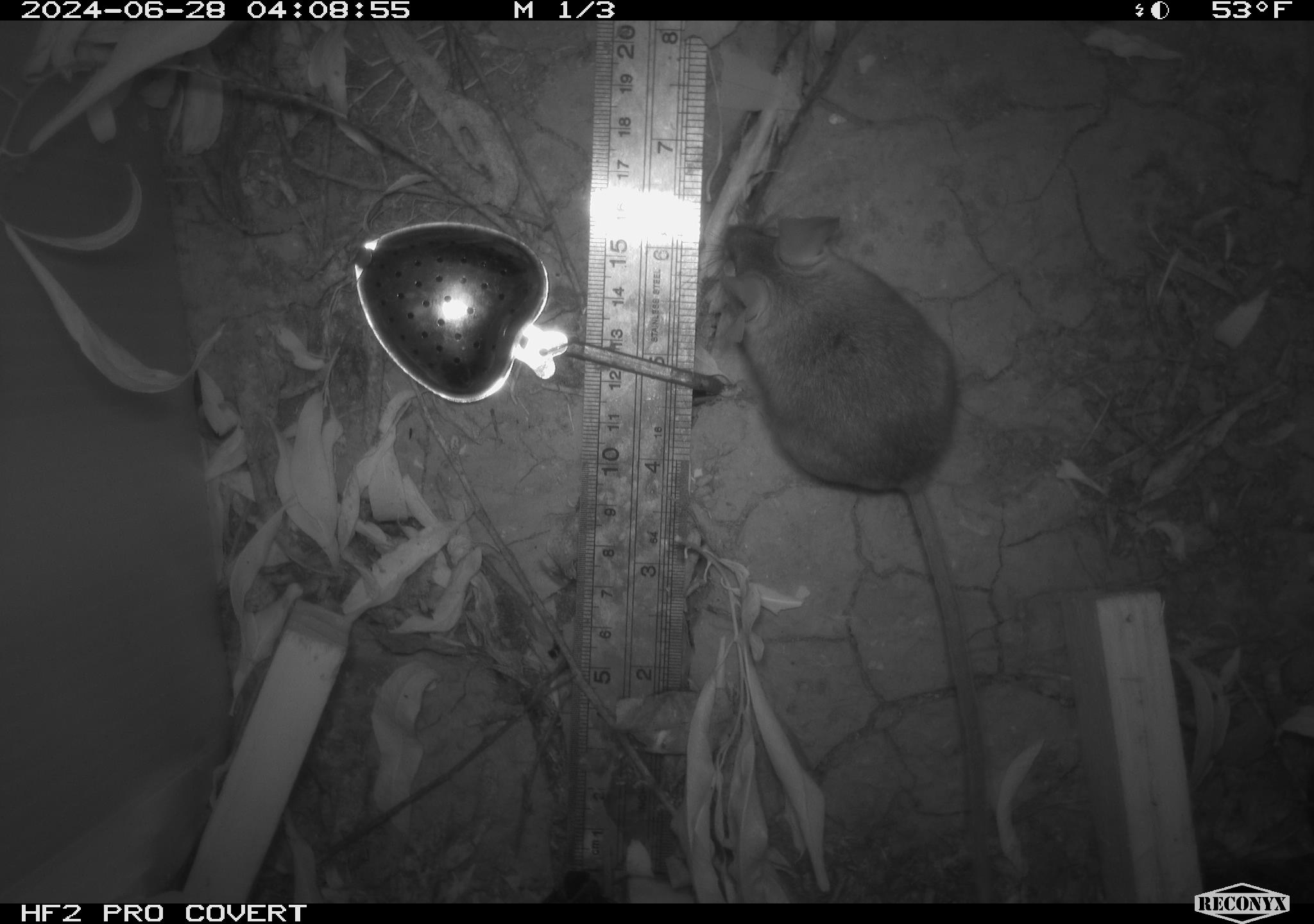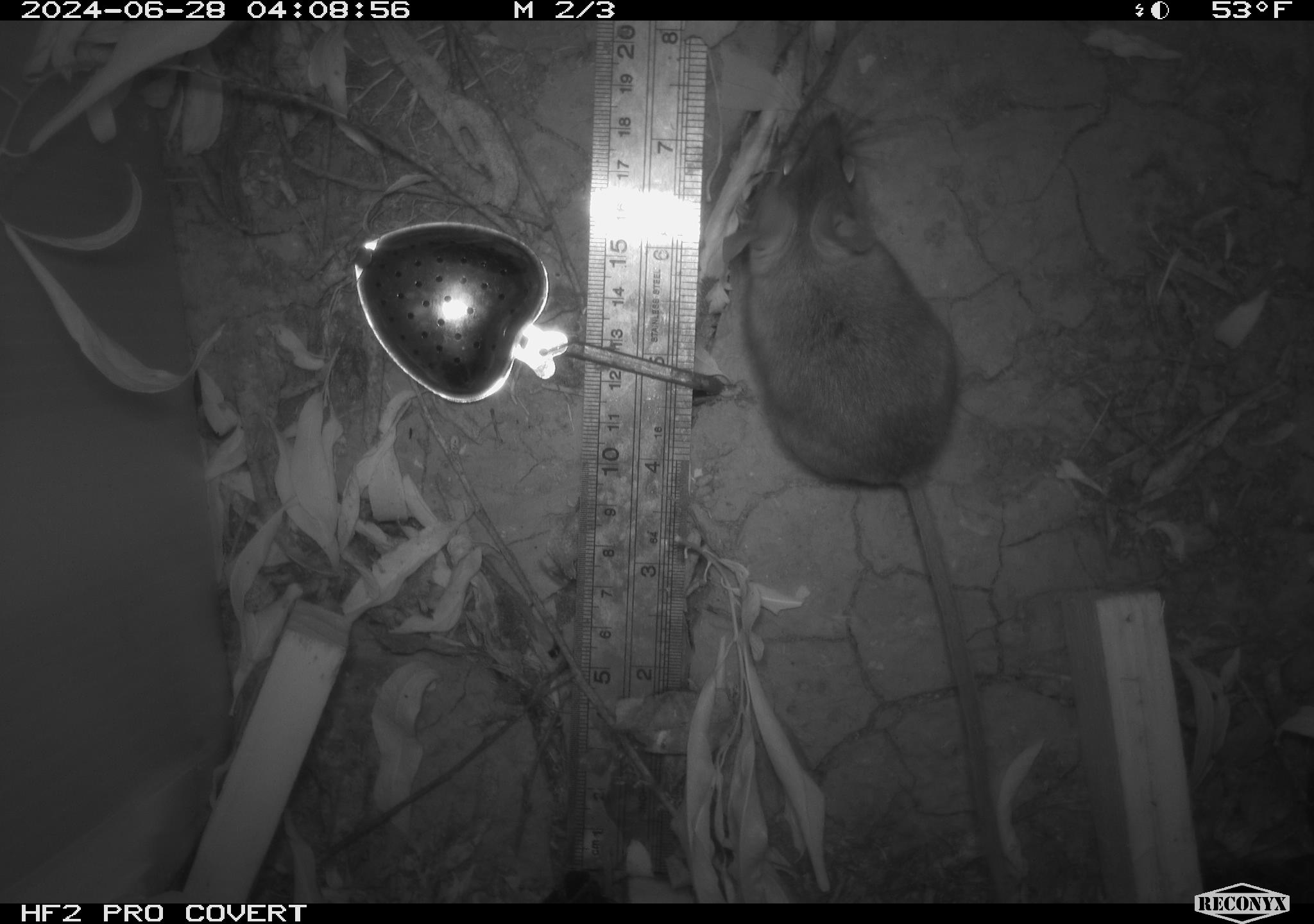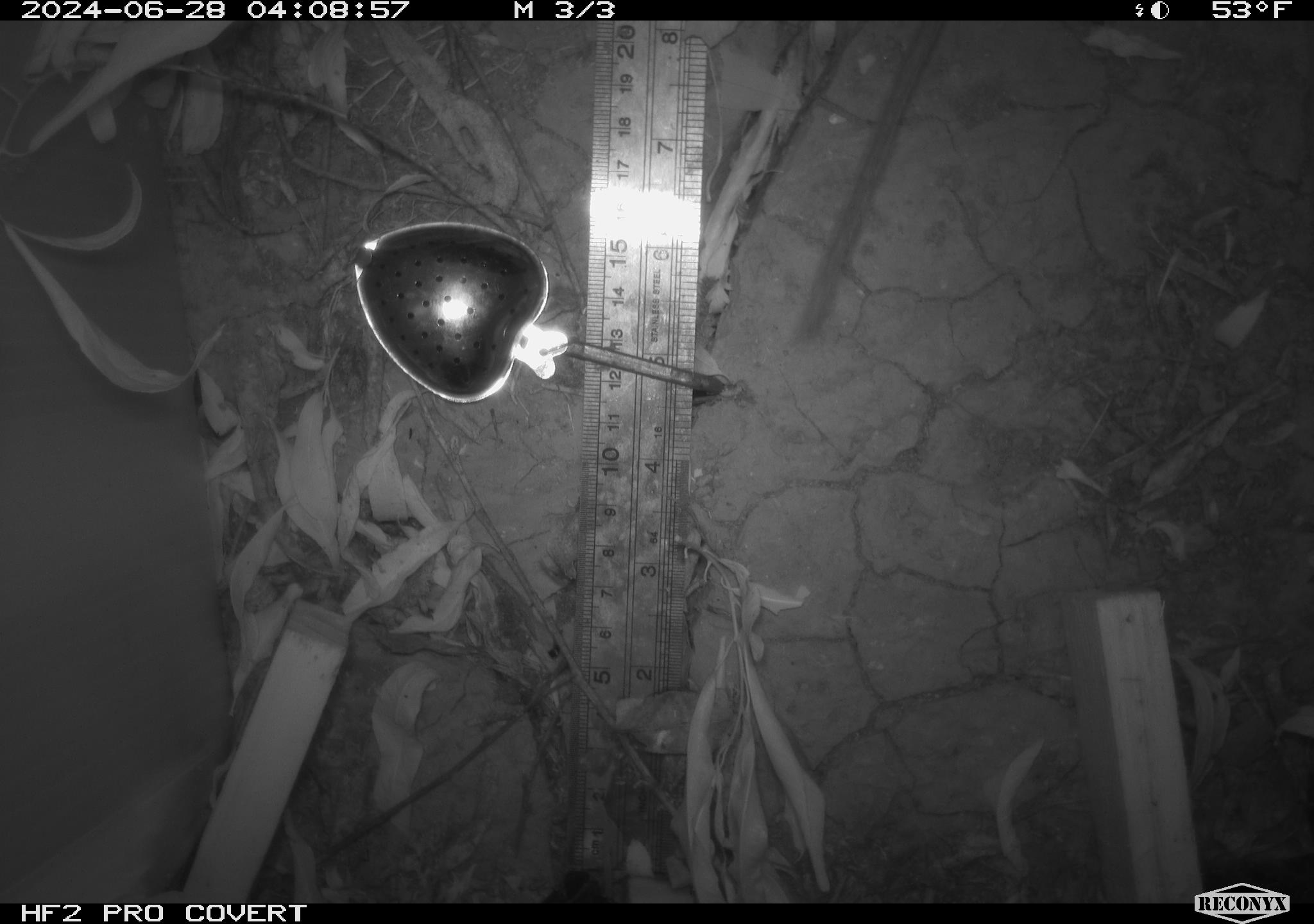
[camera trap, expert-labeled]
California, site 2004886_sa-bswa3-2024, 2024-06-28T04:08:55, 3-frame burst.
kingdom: Animalia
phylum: Chordata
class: Mammalia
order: Rodentia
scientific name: Rodentia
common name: mouse species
Mouse species (Rodentia).